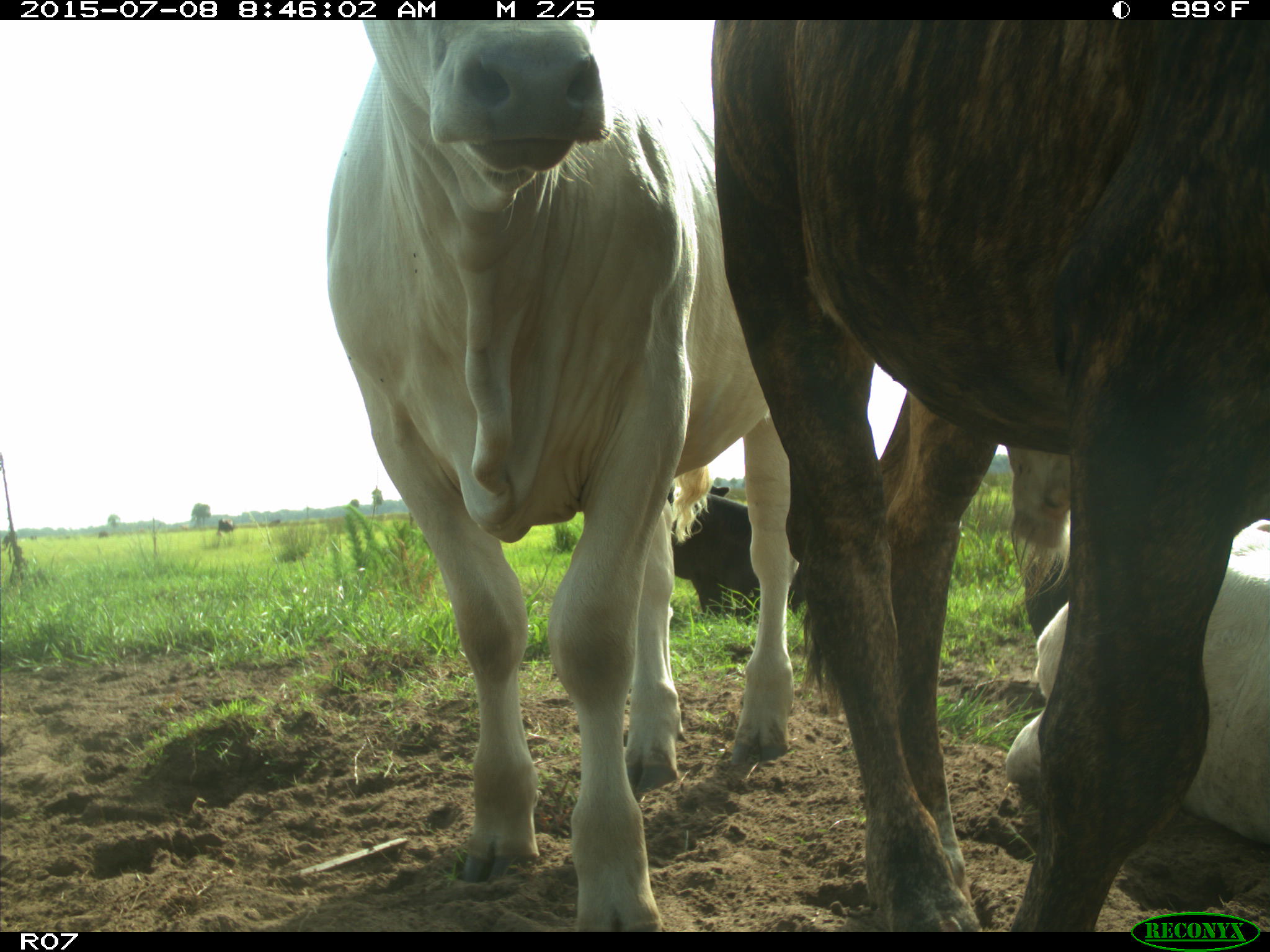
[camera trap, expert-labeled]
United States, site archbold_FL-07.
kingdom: Animalia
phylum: Chordata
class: Mammalia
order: Artiodactyla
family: Bovidae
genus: Bos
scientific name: Bos taurus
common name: domestic cow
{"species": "Bos taurus (domestic cow)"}